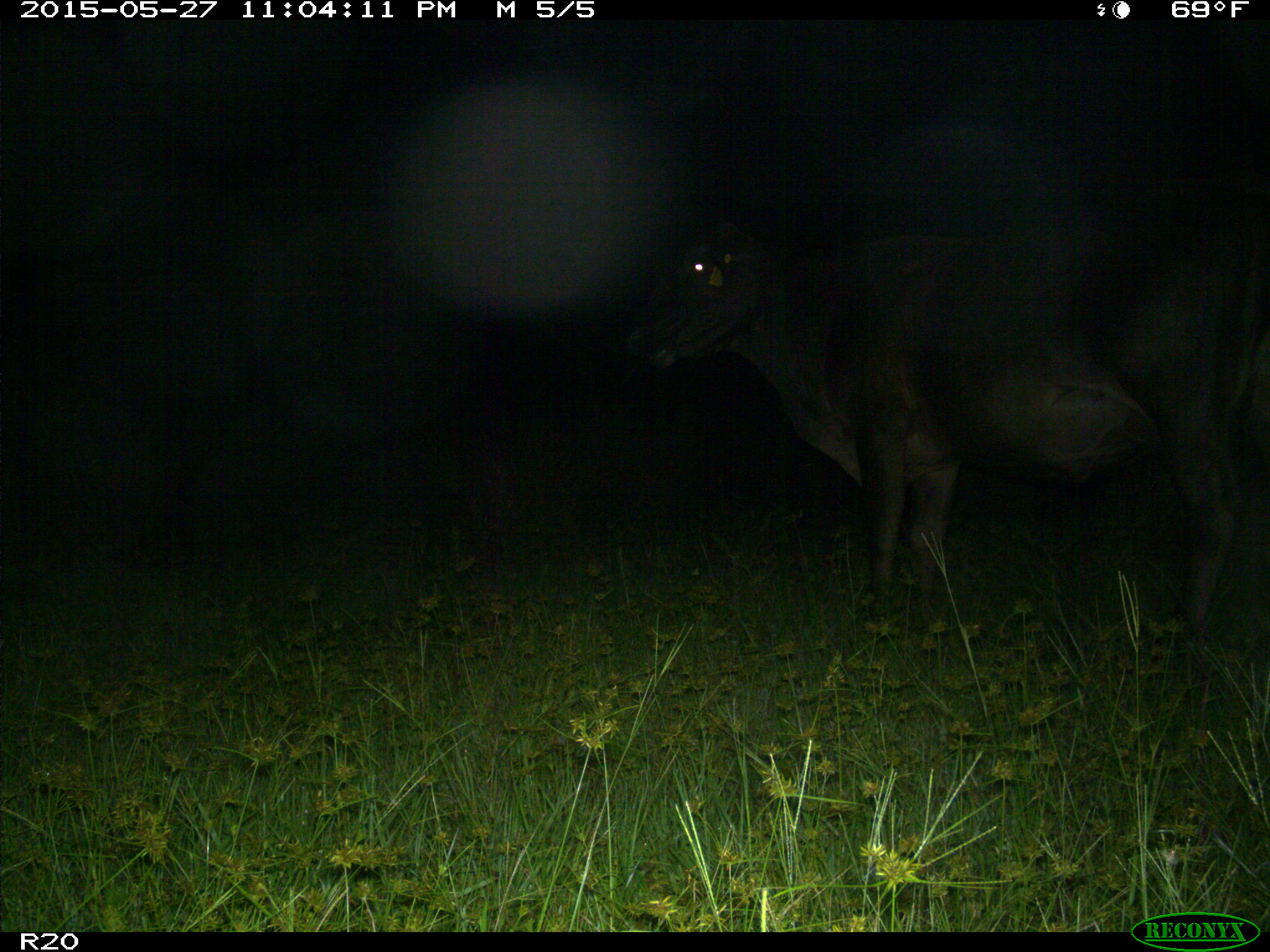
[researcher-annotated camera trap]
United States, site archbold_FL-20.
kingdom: Animalia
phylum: Chordata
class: Mammalia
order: Artiodactyla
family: Bovidae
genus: Bos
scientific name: Bos taurus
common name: domestic cow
Bos taurus (domestic cow).